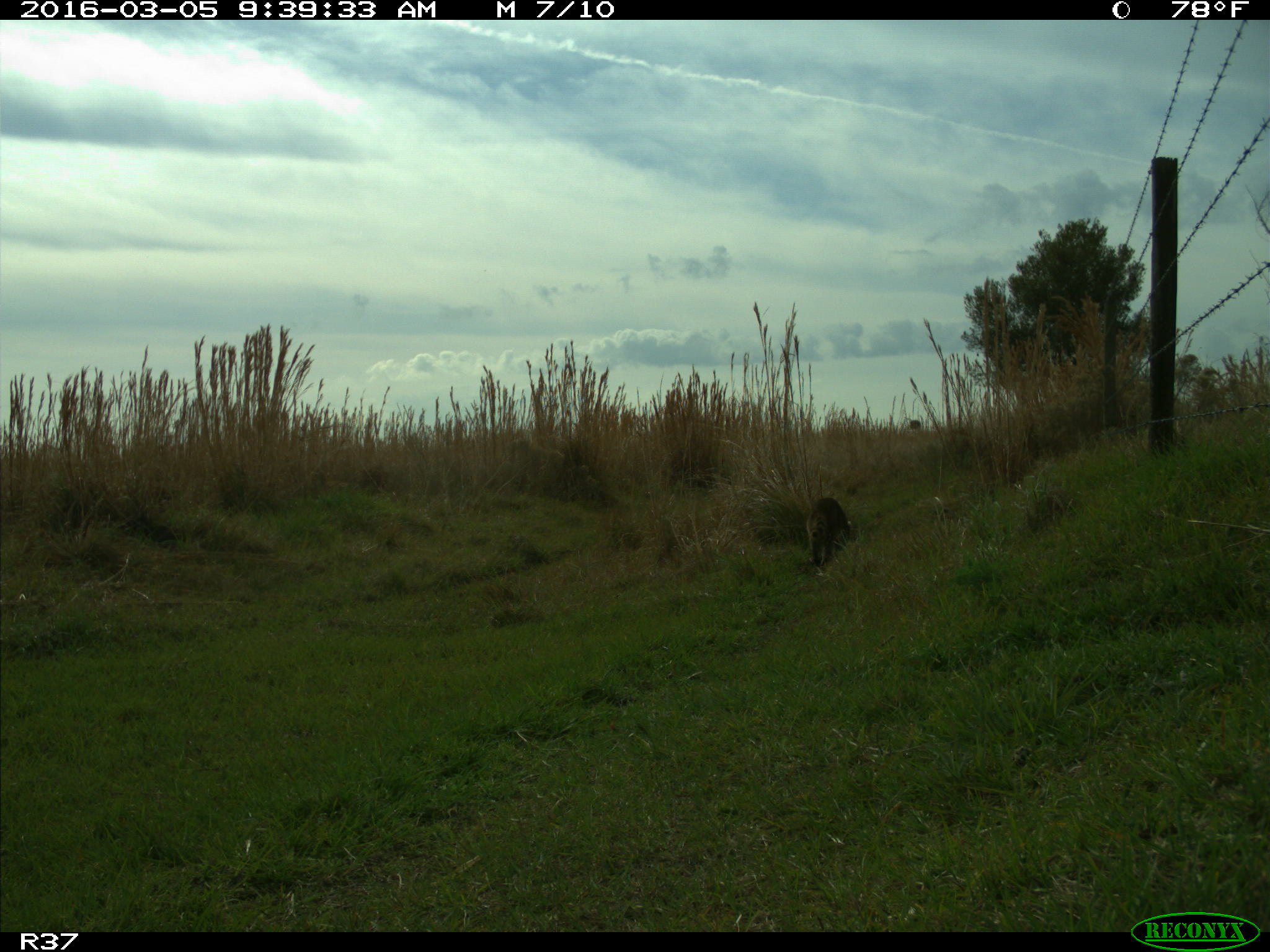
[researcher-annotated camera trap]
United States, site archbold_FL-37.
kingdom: Animalia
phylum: Chordata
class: Mammalia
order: Carnivora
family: Procyonidae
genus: Procyon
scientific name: Procyon lotor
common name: common raccoon